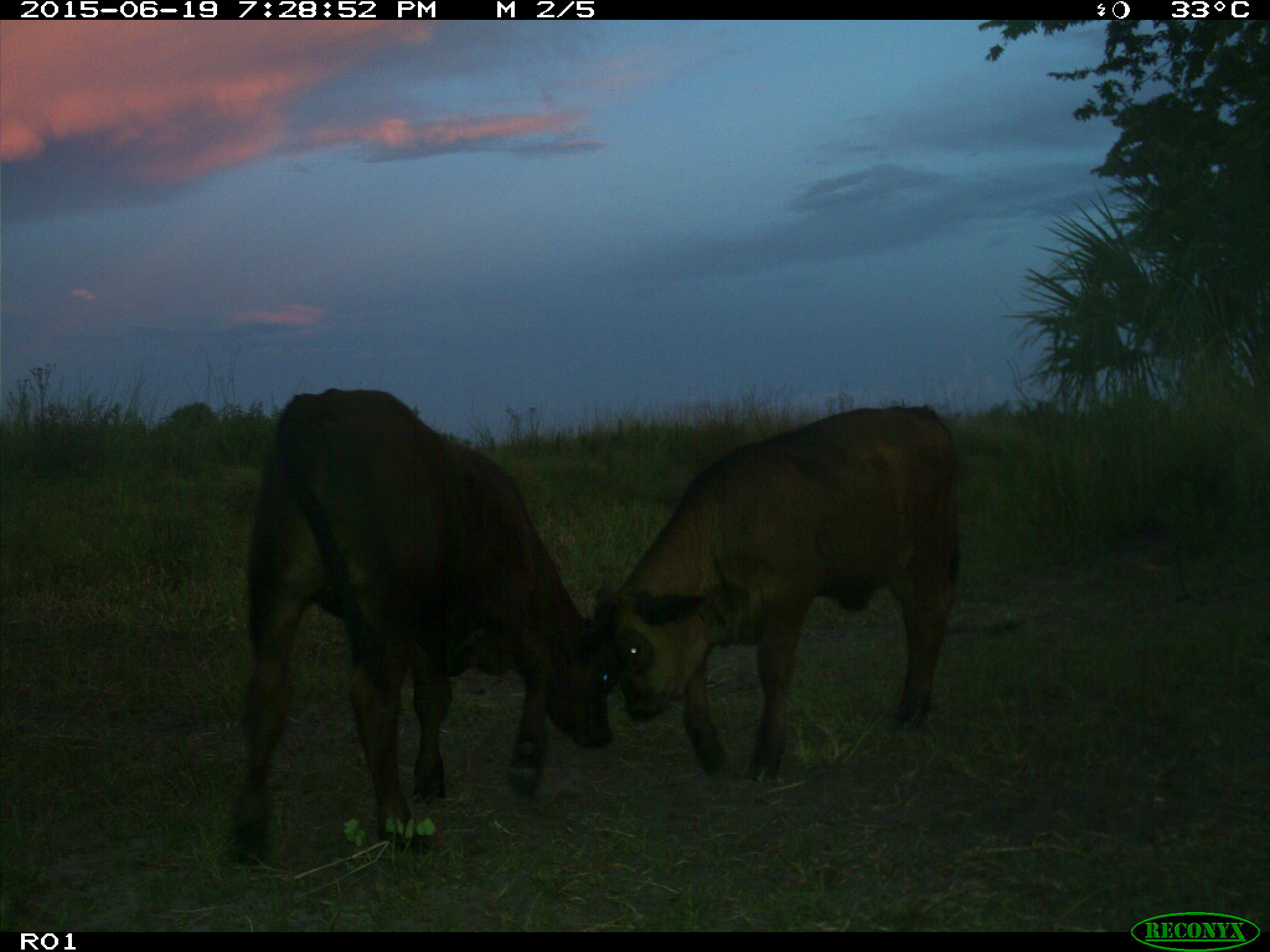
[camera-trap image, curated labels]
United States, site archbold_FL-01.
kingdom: Animalia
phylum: Chordata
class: Mammalia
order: Artiodactyla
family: Bovidae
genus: Bos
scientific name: Bos taurus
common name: domestic cow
Bos taurus (domestic cow).